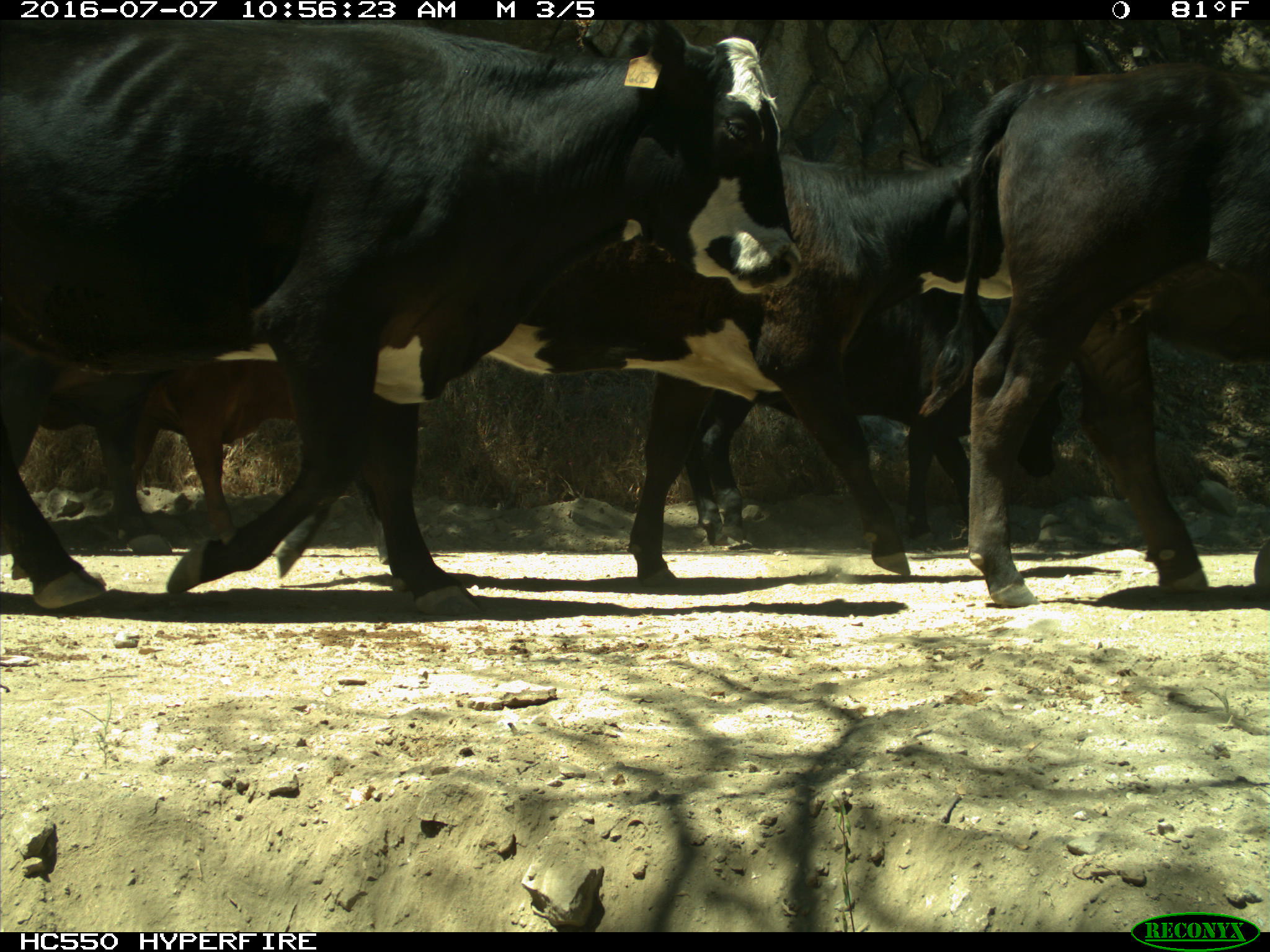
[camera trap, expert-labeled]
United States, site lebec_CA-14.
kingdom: Animalia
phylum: Chordata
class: Mammalia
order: Artiodactyla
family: Bovidae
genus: Bos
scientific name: Bos taurus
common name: domestic cow